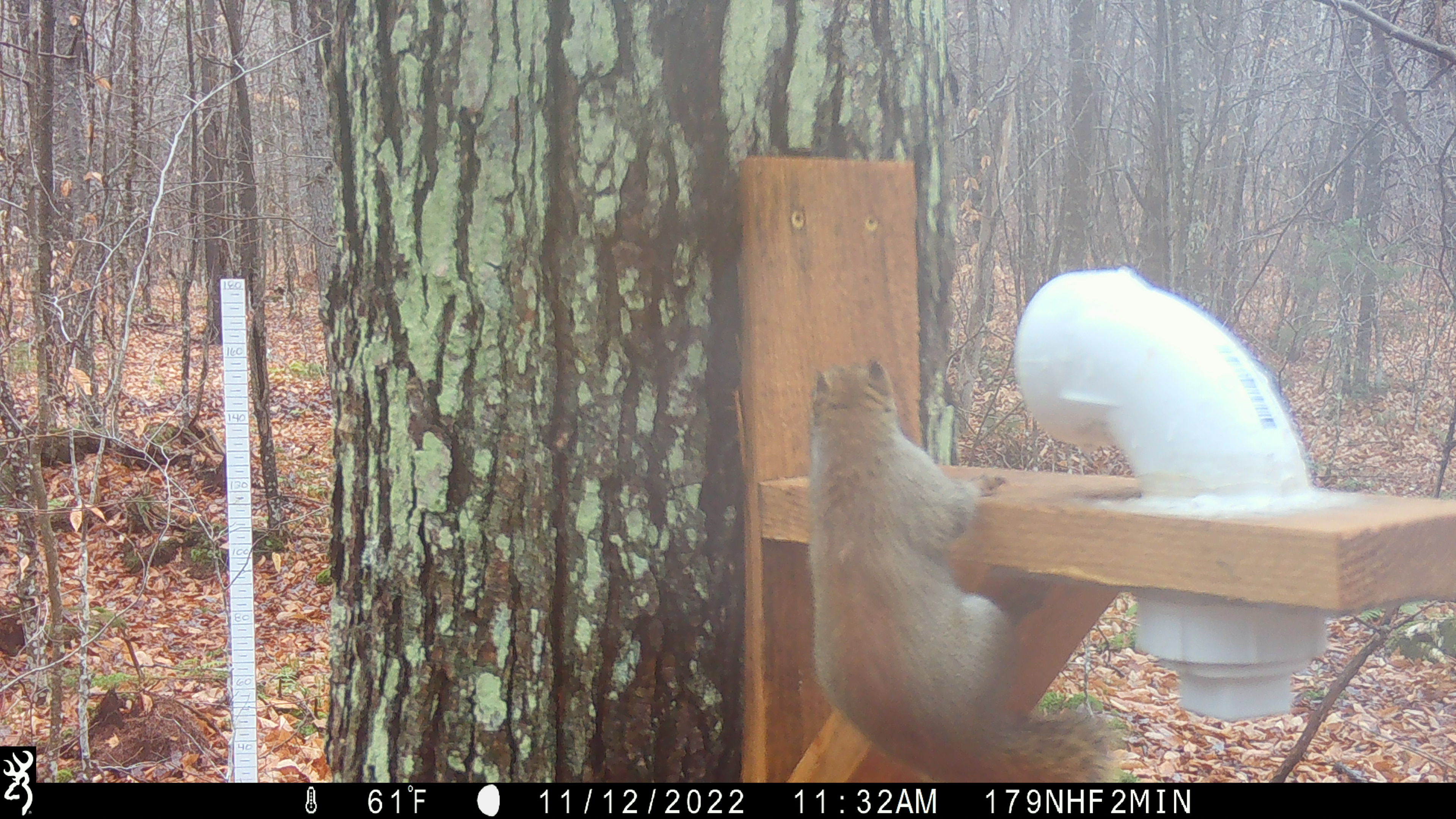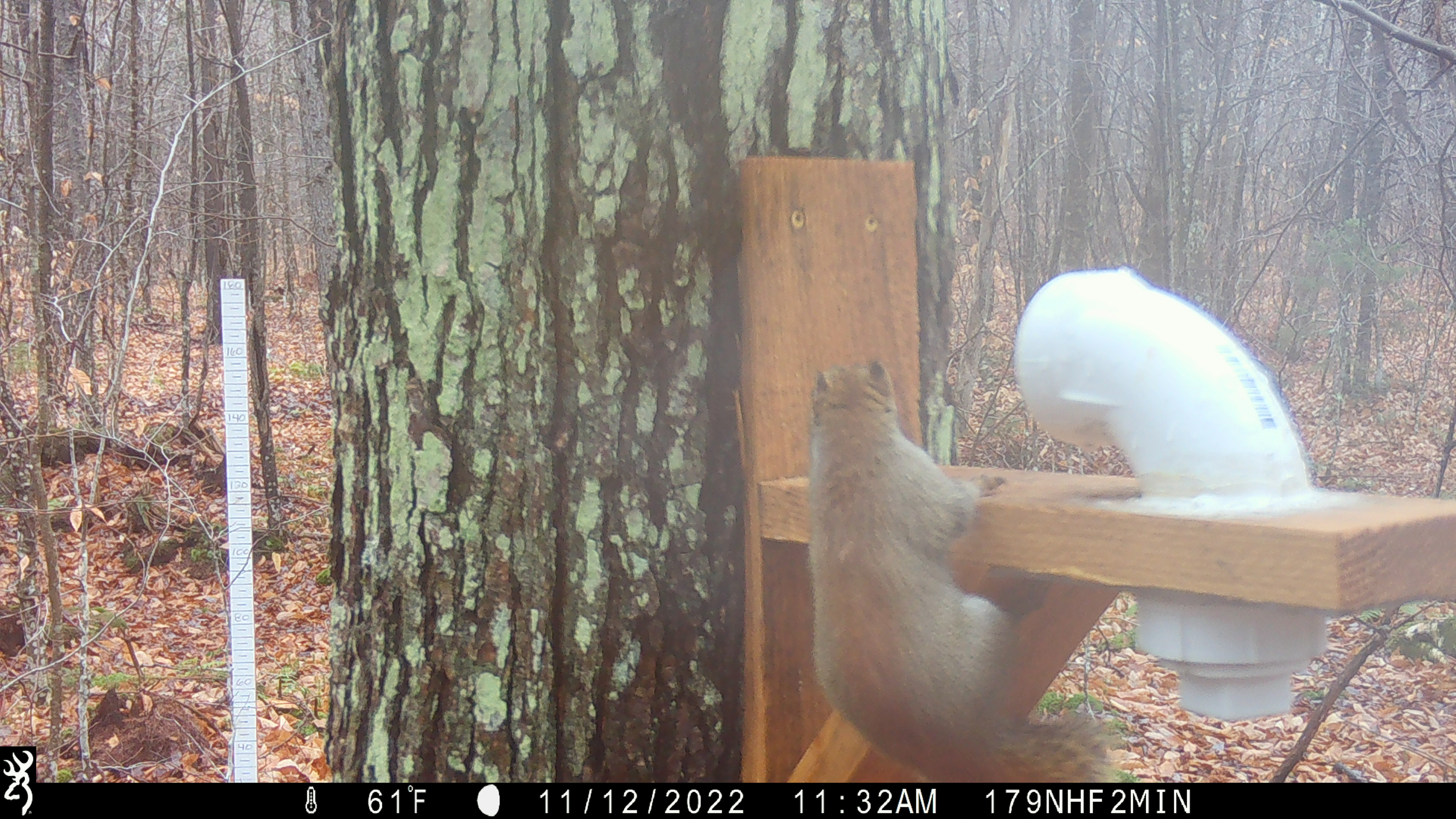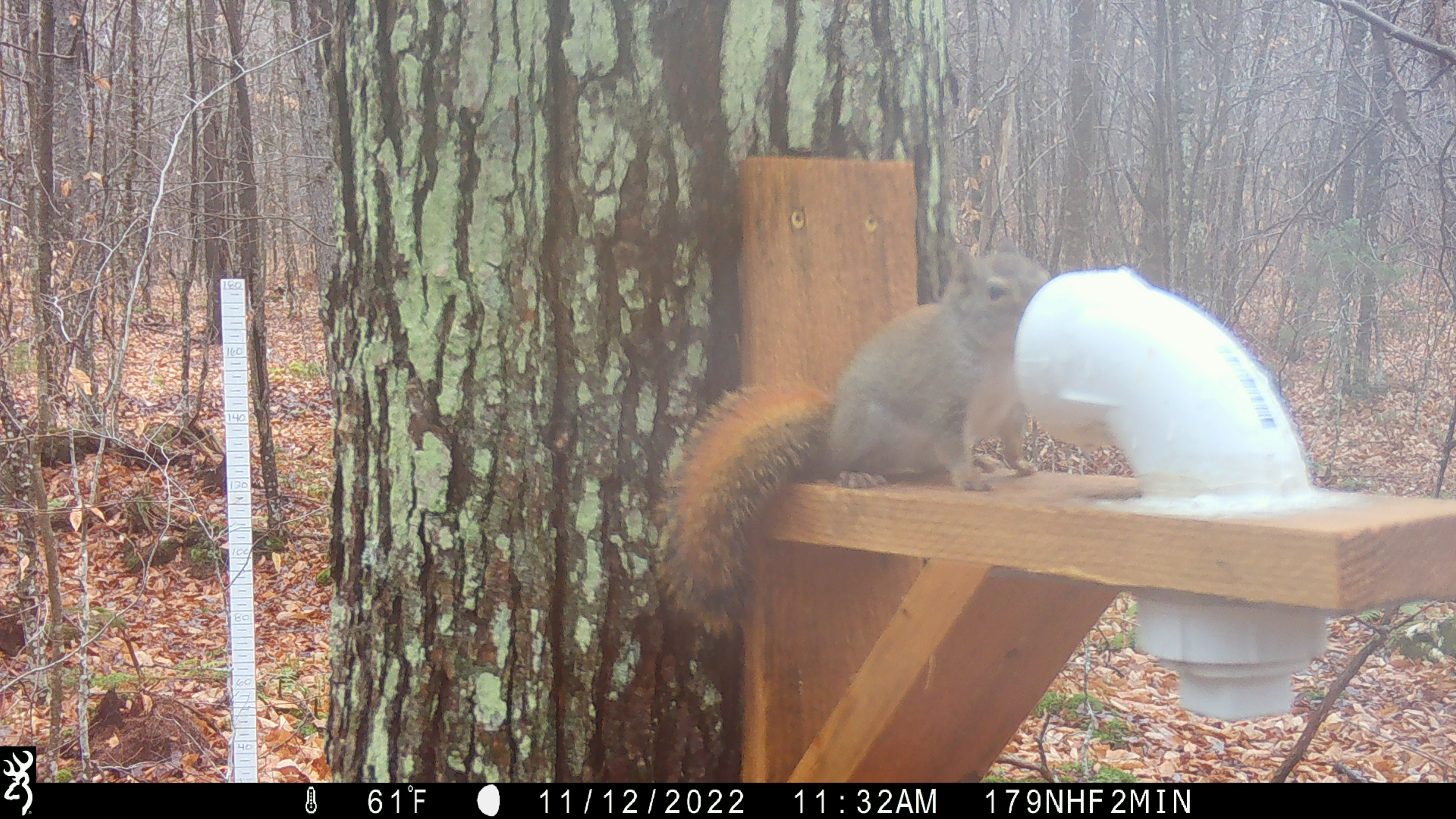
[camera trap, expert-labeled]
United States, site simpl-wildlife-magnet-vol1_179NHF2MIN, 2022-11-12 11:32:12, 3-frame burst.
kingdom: Animalia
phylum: Chordata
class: Mammalia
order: Rodentia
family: Sciuridae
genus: Tamiasciurus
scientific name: Tamiasciurus hudsonicus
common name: red squirrel